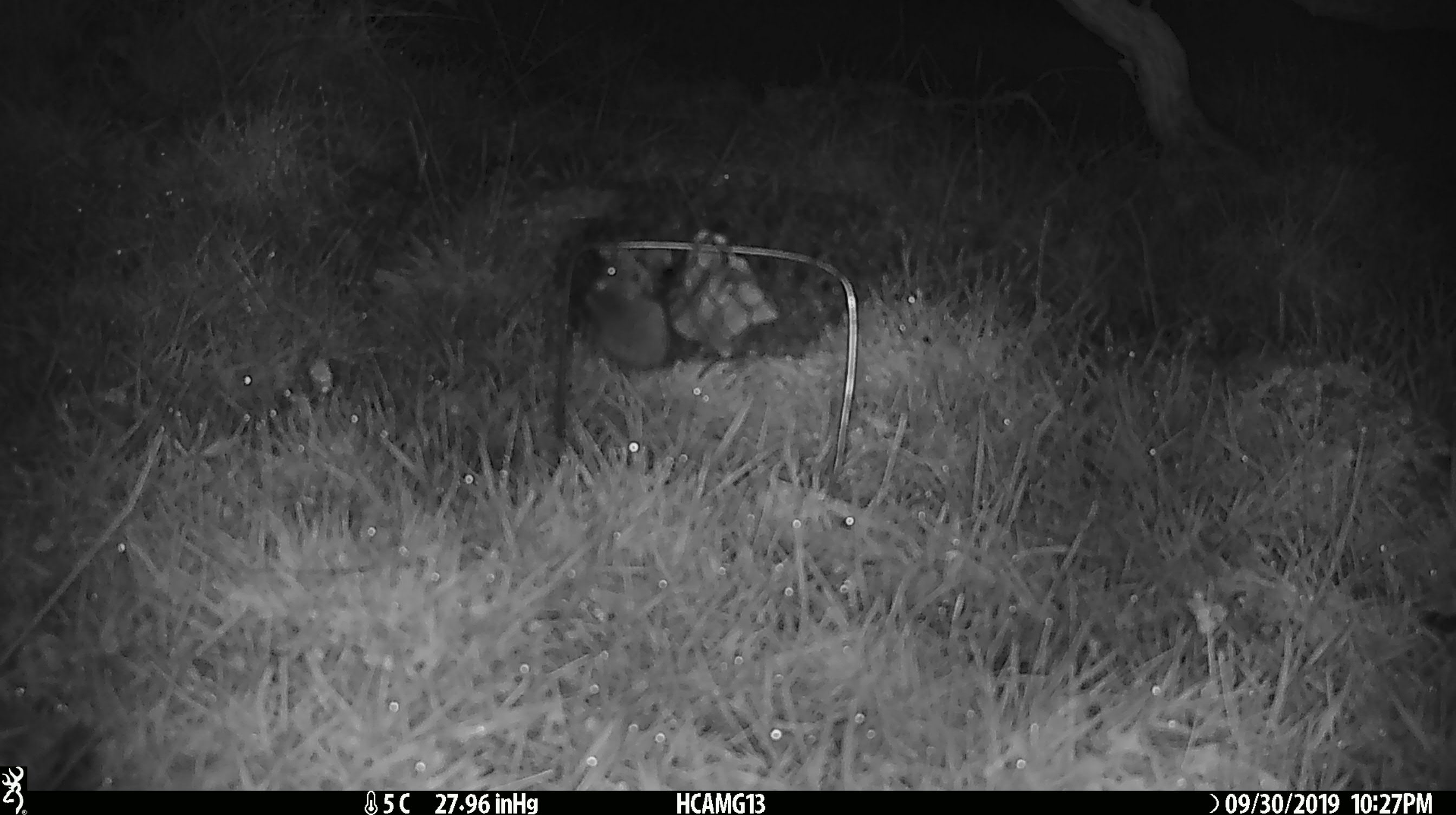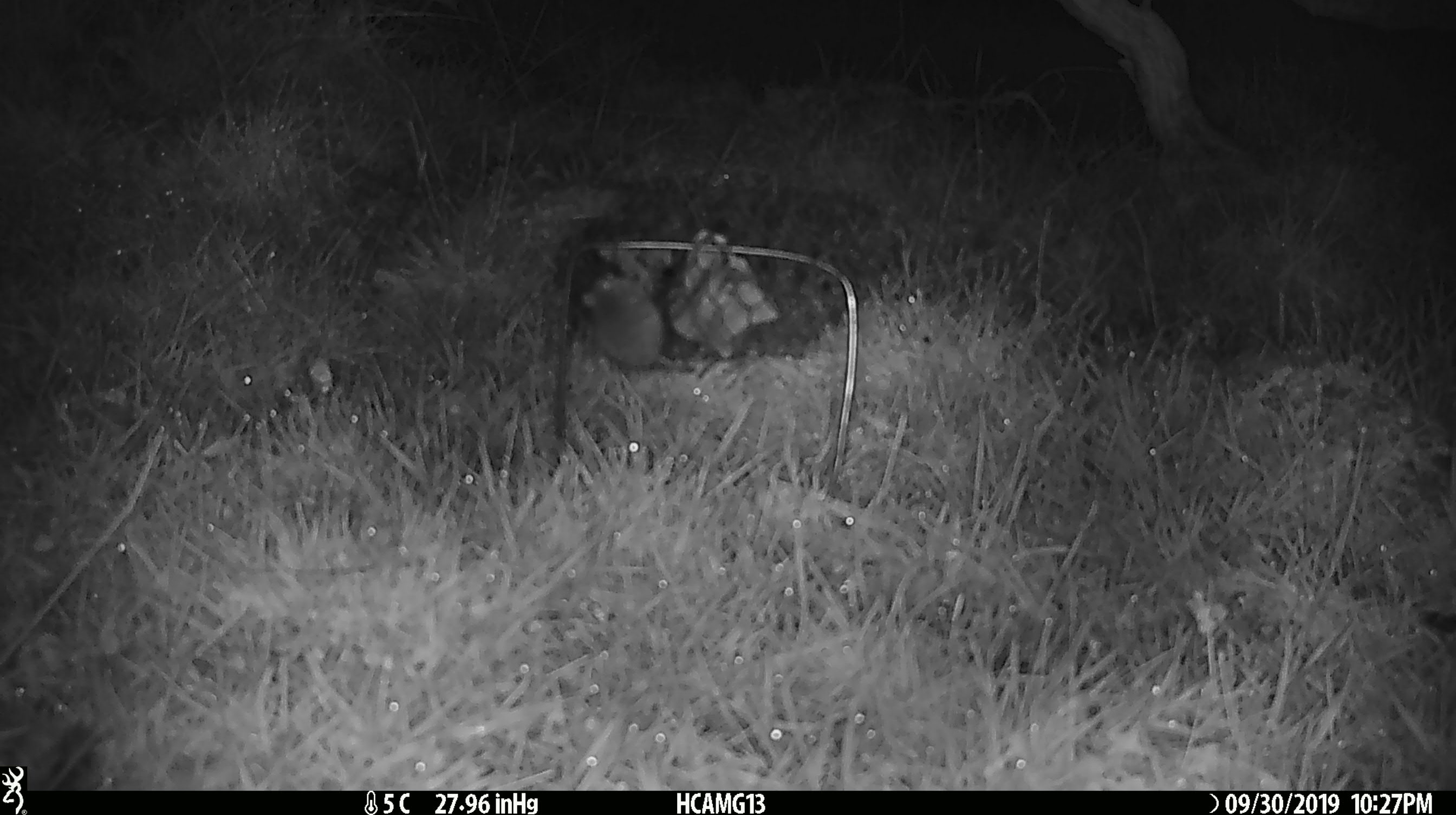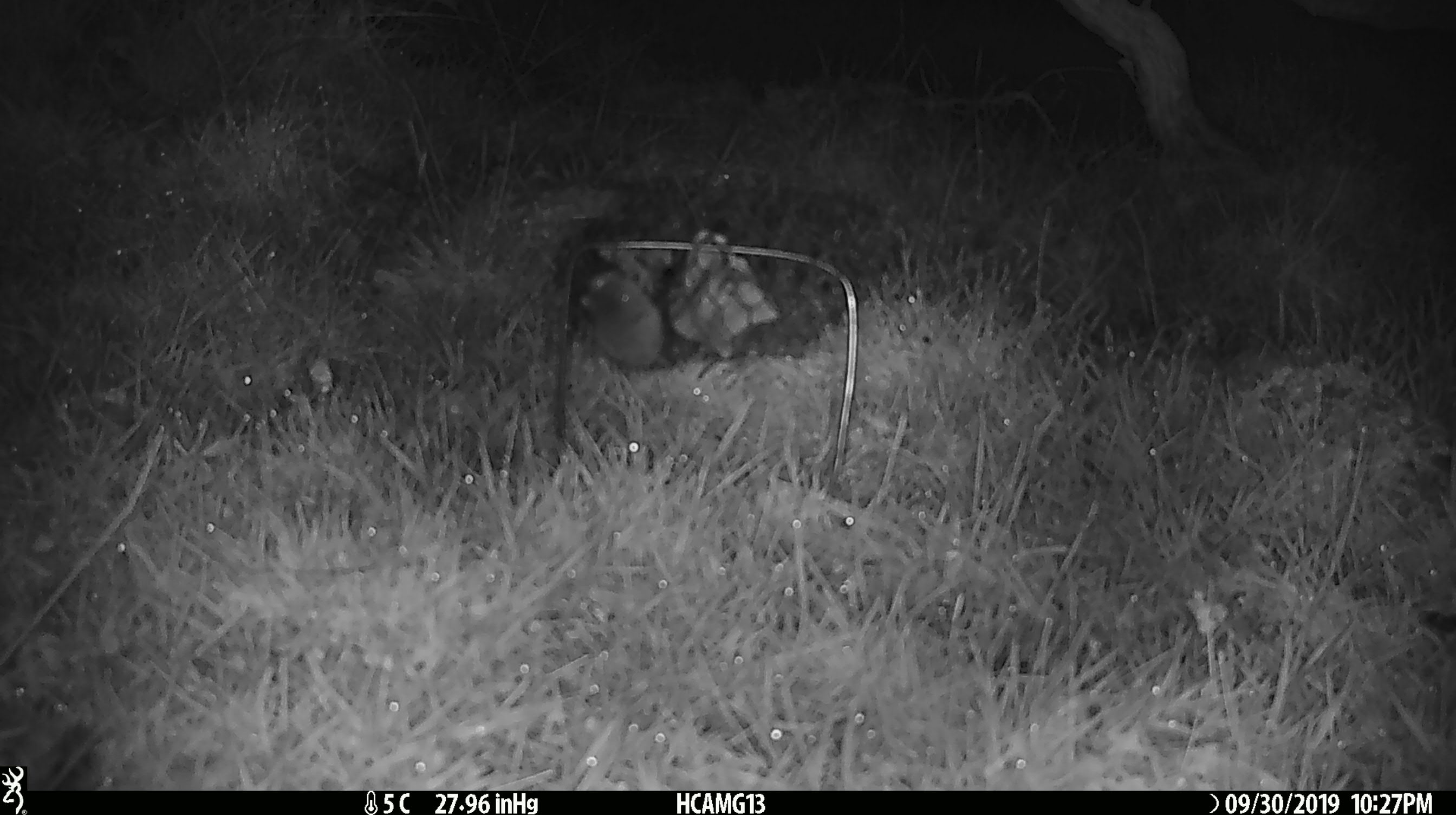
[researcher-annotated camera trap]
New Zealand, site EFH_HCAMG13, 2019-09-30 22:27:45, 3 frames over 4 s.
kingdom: Animalia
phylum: Chordata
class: Mammalia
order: Rodentia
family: Muridae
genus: Mus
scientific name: Mus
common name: mouse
Mouse (Mus).